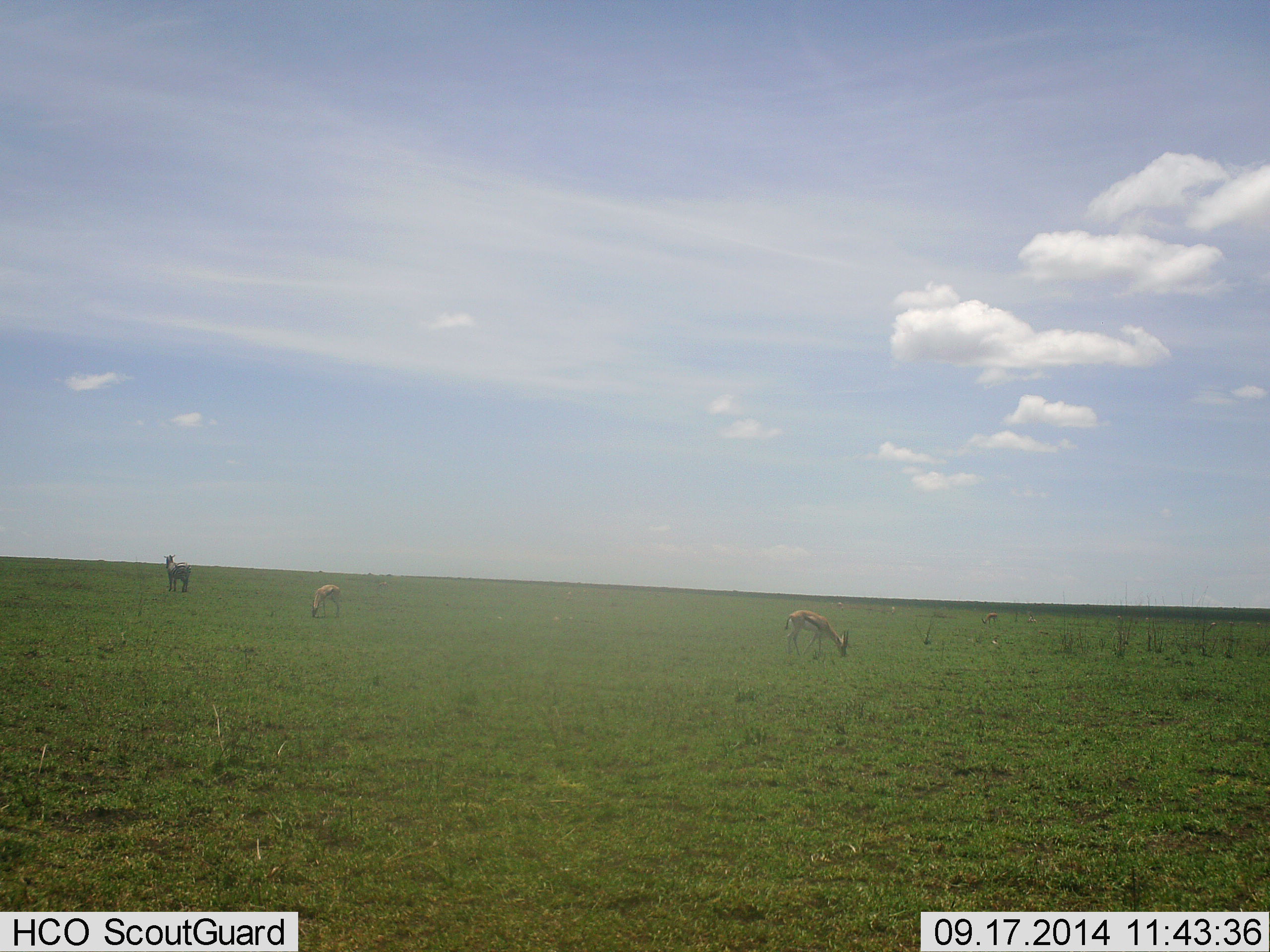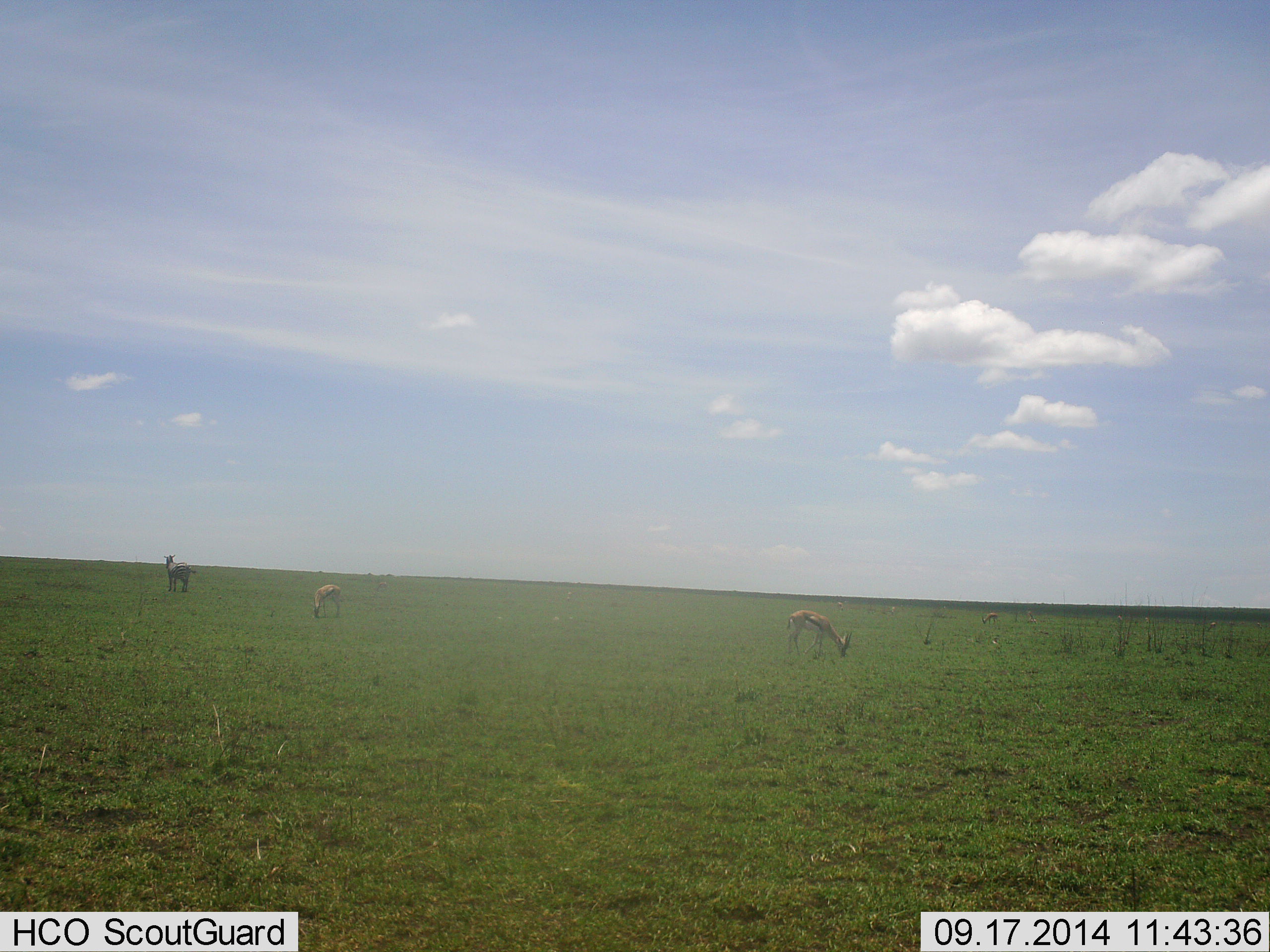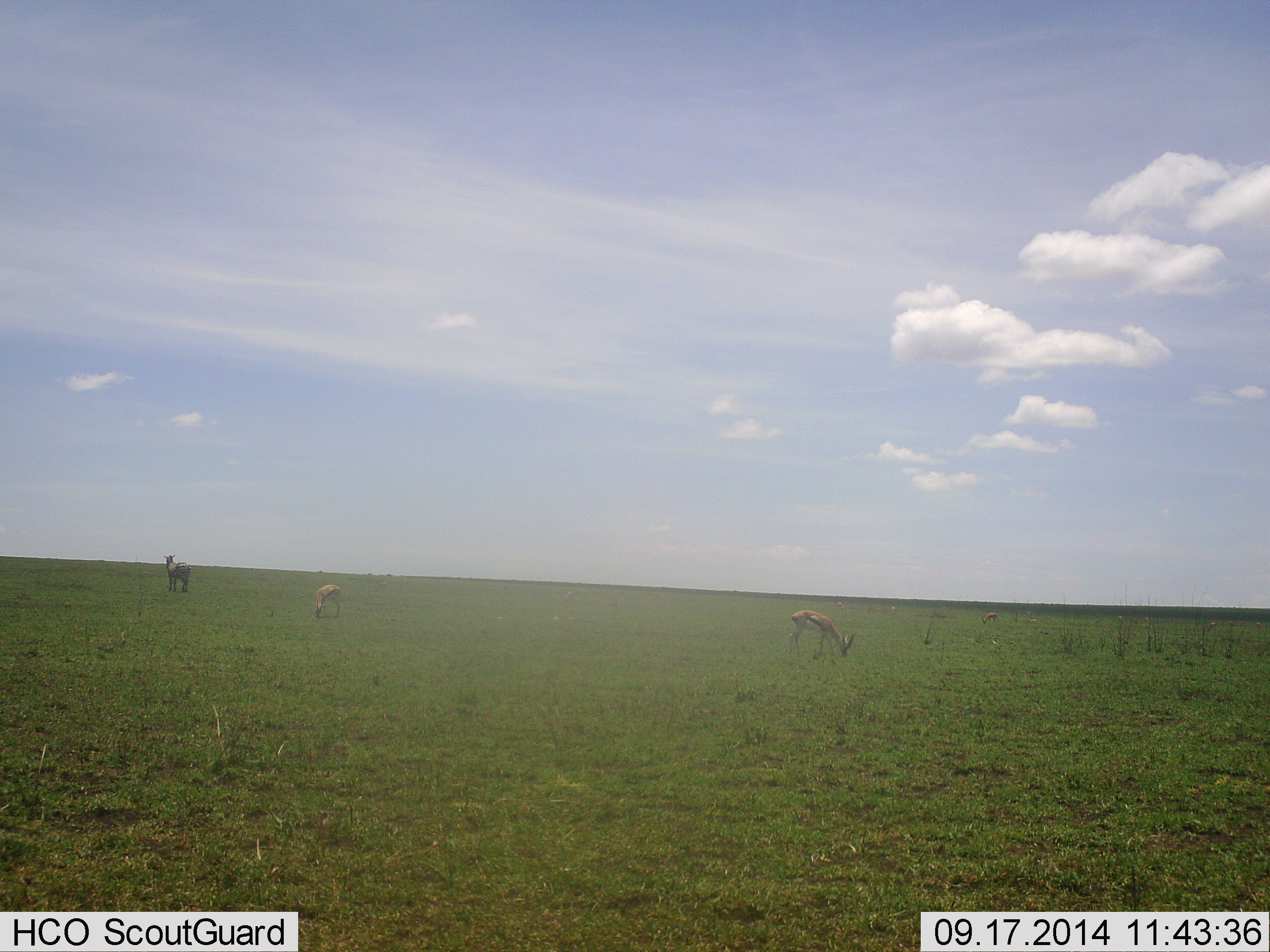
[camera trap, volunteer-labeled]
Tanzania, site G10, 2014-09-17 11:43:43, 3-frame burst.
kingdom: Animalia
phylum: Chordata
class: Mammalia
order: Artiodactyla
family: Bovidae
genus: Eudorcas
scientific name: Eudorcas thomsonii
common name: thomson's gazelle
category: gazellethomsons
Gazellethomsons (thomson's gazelle) (Eudorcas thomsonii), count 3. Behavior (volunteer vote fractions): standing 64%, resting 0%, moving 7%, interacting 0%. Young present (vote fraction): 0%. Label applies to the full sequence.